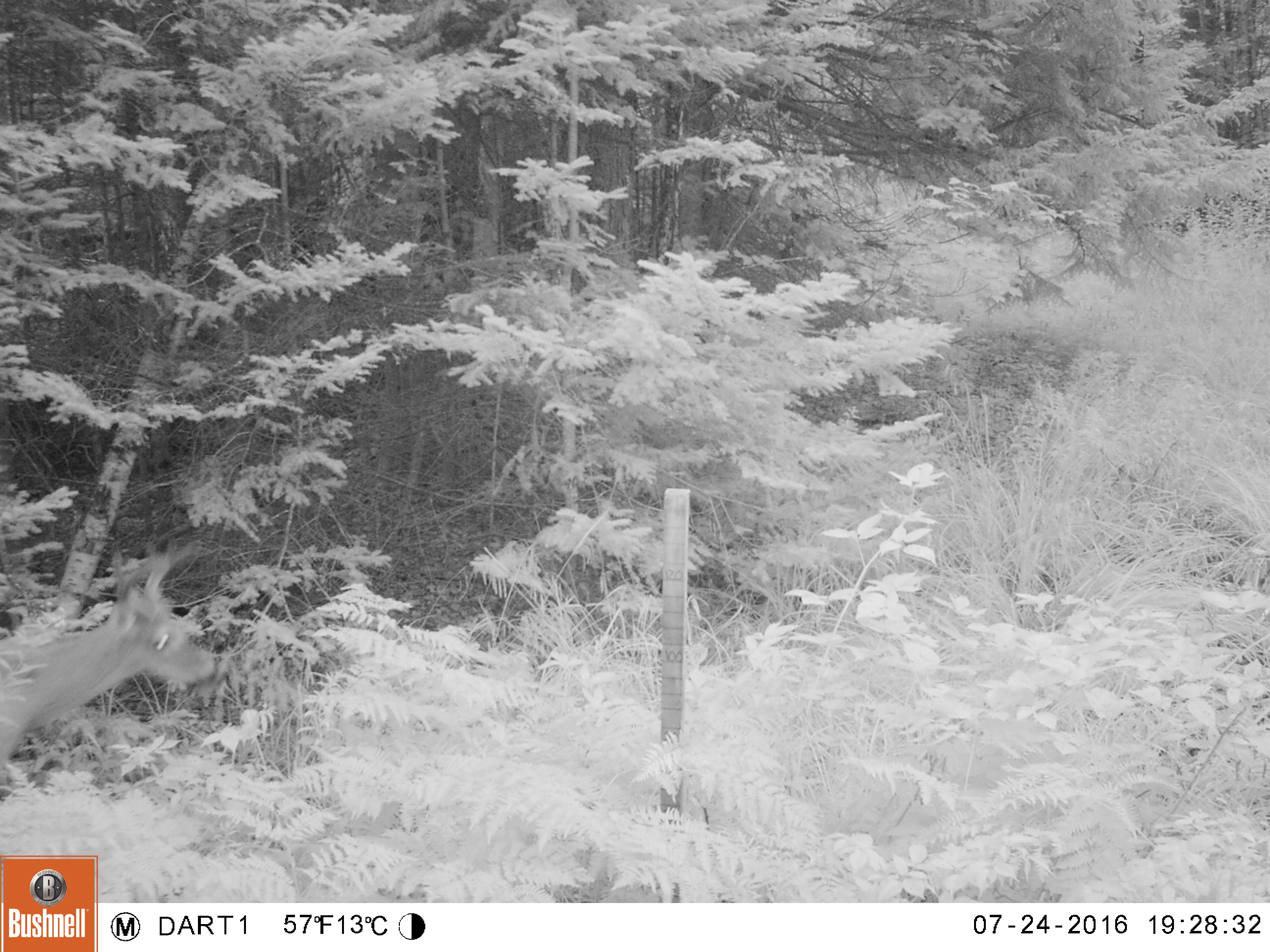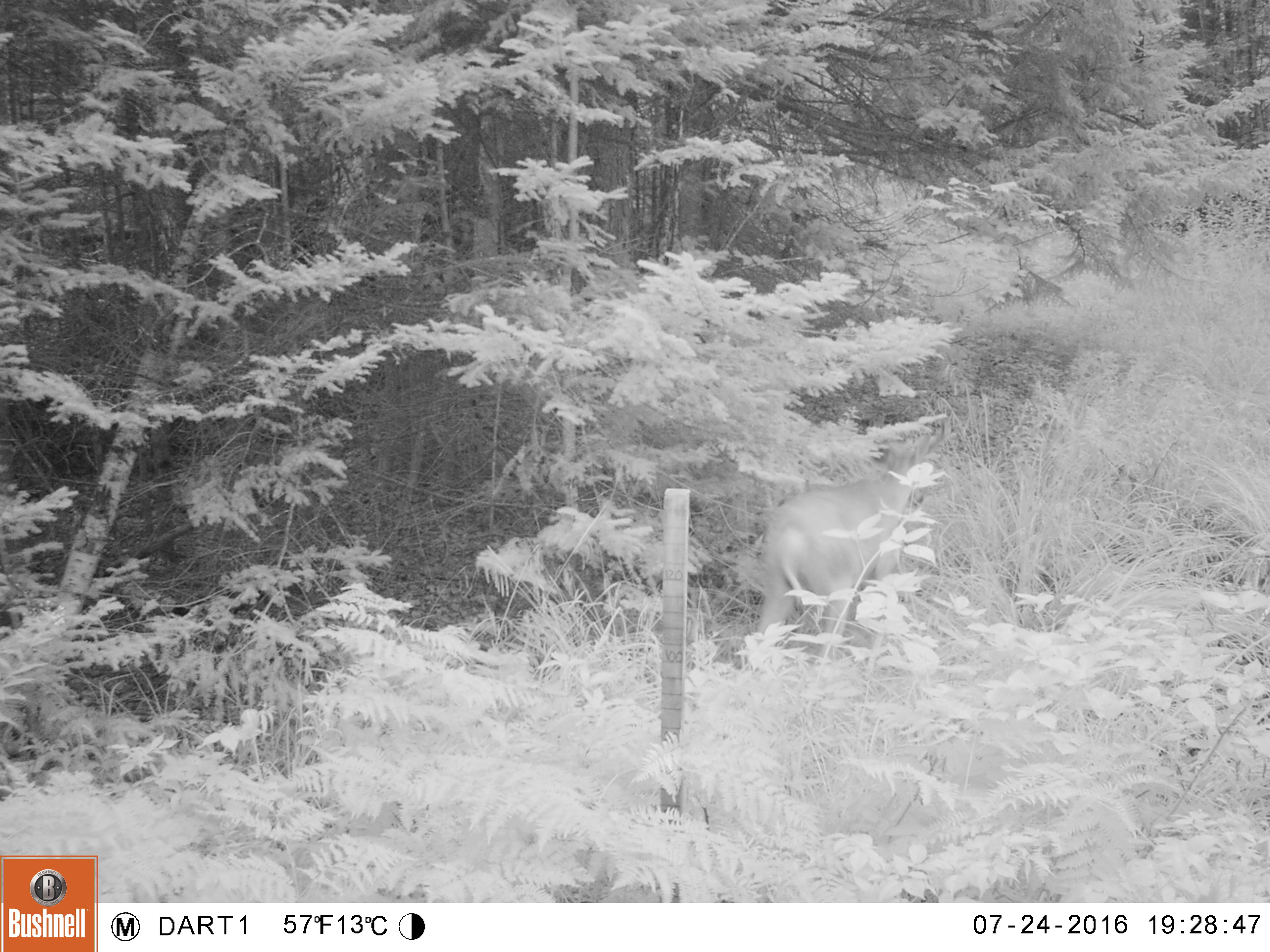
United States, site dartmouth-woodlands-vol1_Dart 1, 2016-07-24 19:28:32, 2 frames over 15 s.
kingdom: Animalia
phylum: Chordata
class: Mammalia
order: Artiodactyla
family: Cervidae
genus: Odocoileus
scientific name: Odocoileus virginianus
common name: white-tailed deer